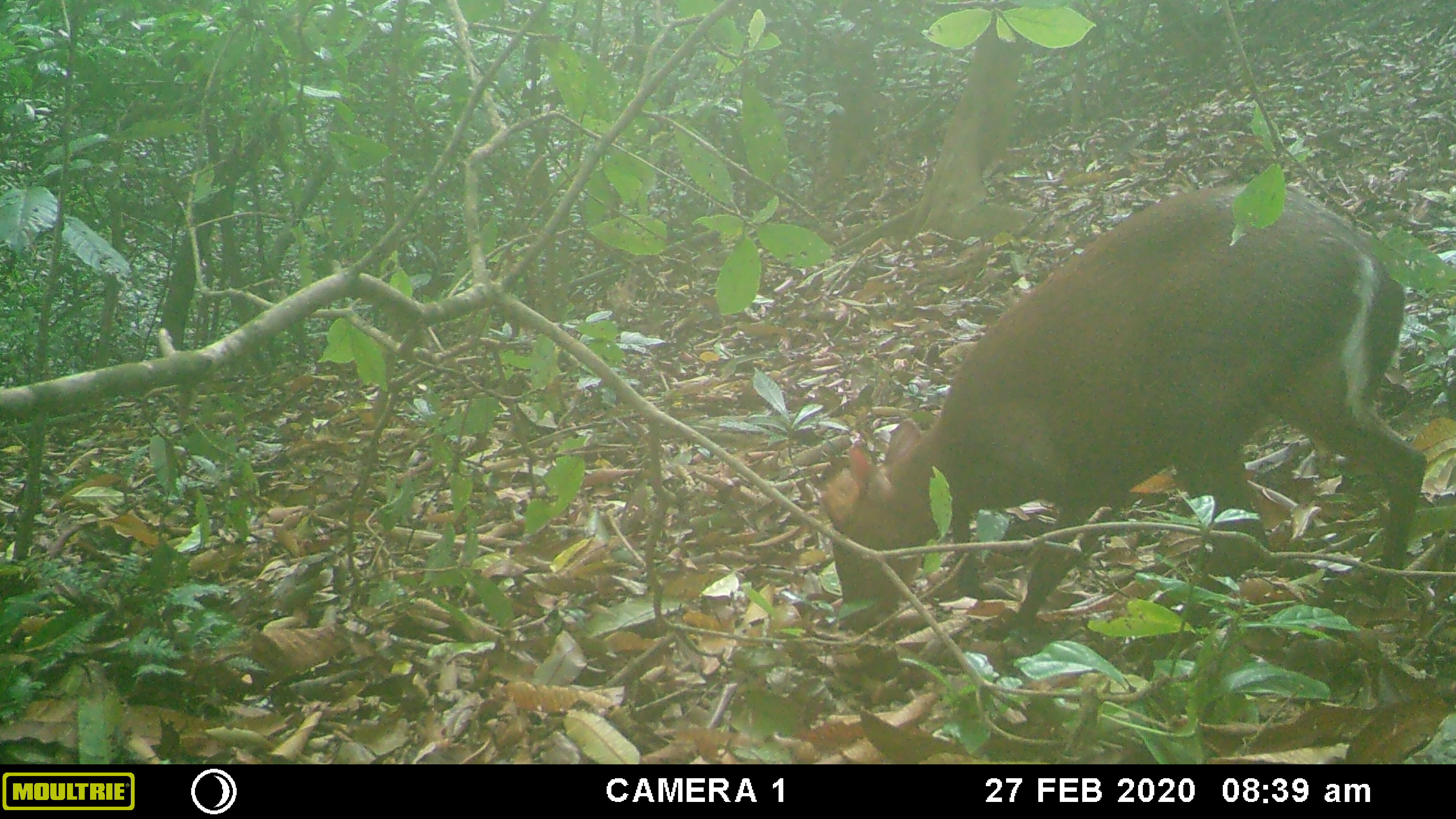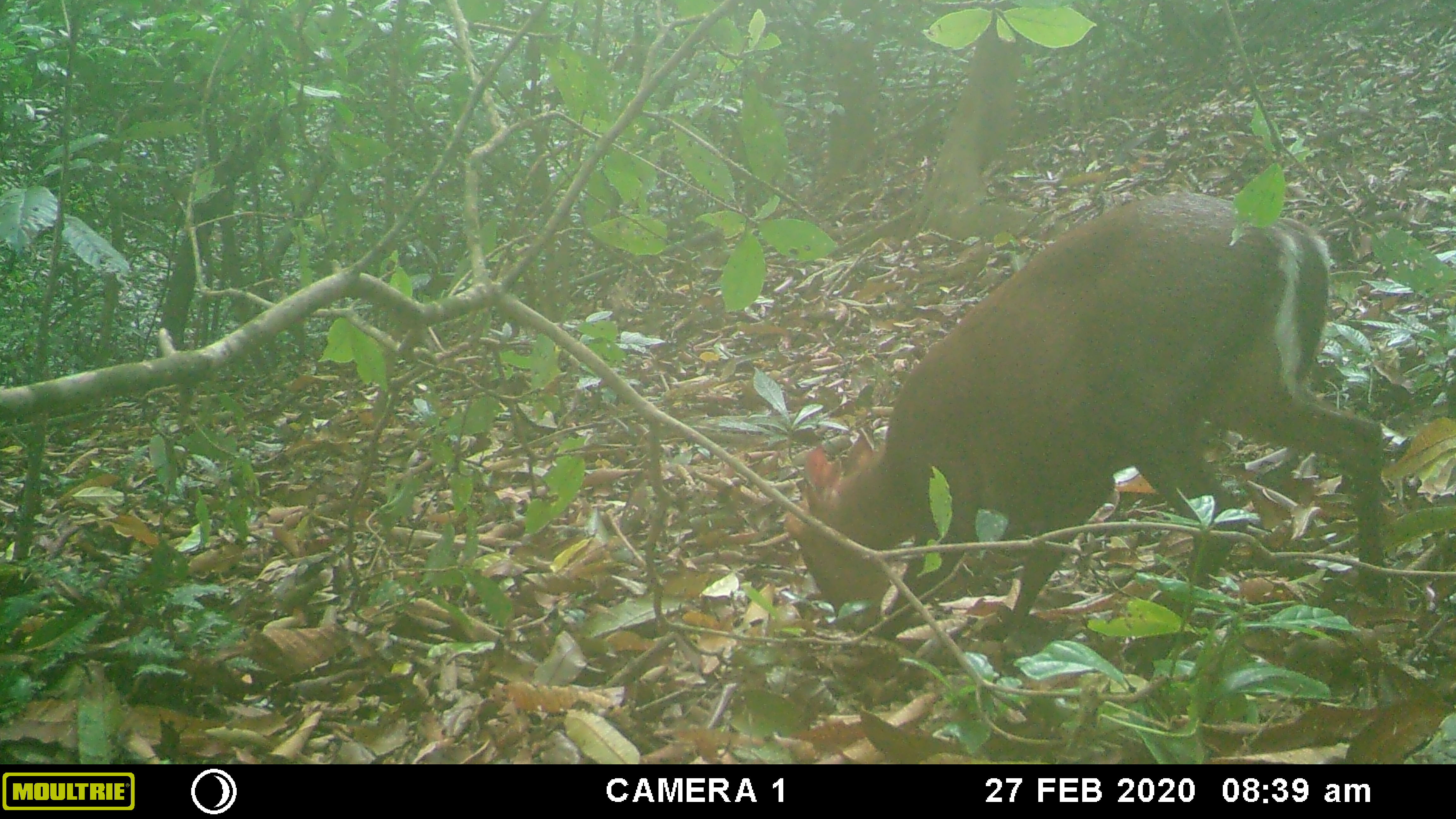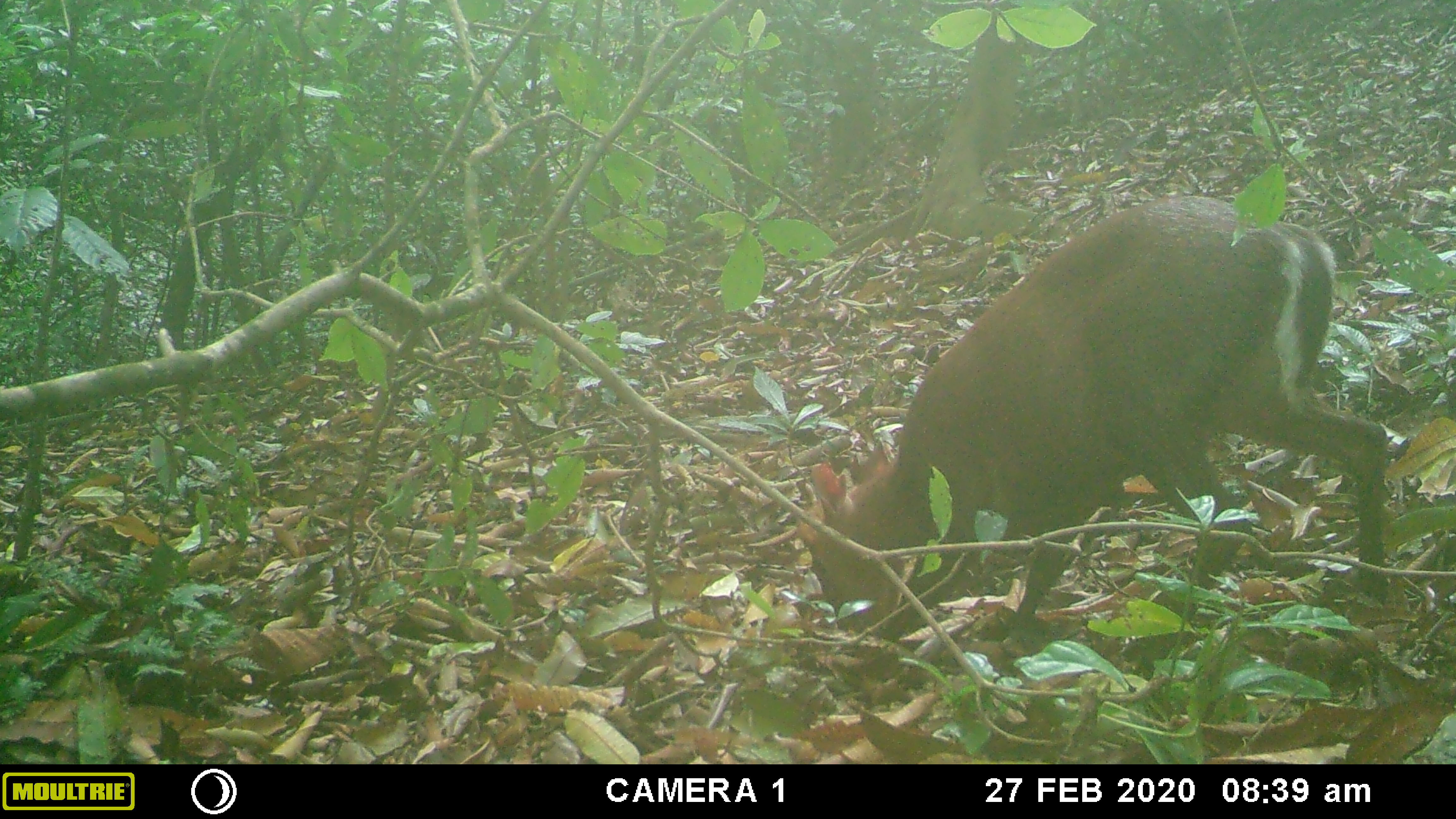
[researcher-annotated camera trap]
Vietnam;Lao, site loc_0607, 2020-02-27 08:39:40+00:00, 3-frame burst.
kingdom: Animalia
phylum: Chordata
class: Mammalia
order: Artiodactyla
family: Cervidae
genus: Muntiacus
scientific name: Muntiacus rooseveltorum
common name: roosevelt's muntjac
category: roosevelts muntjac group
Roosevelts muntjac group (roosevelt's muntjac) (Muntiacus rooseveltorum). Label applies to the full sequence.